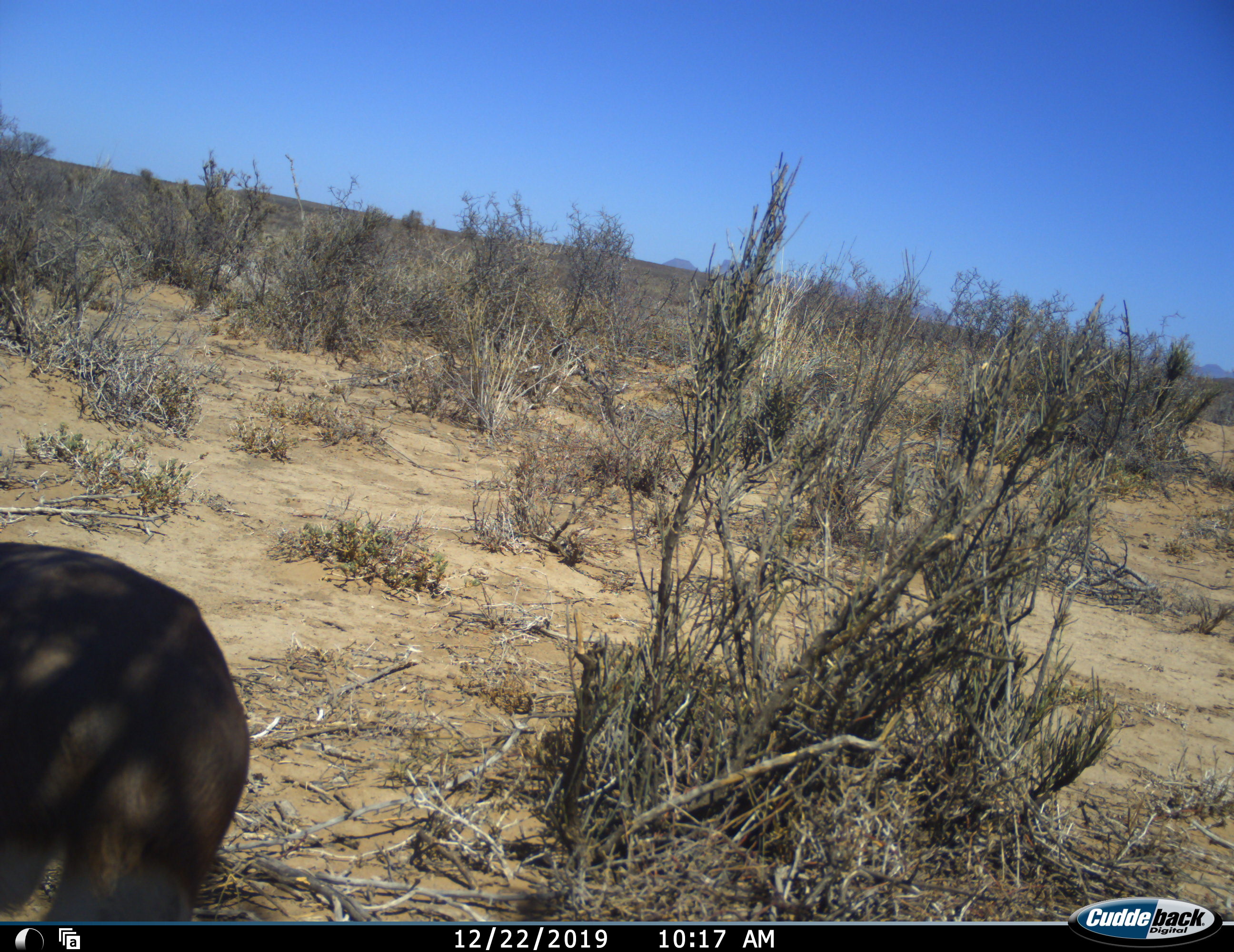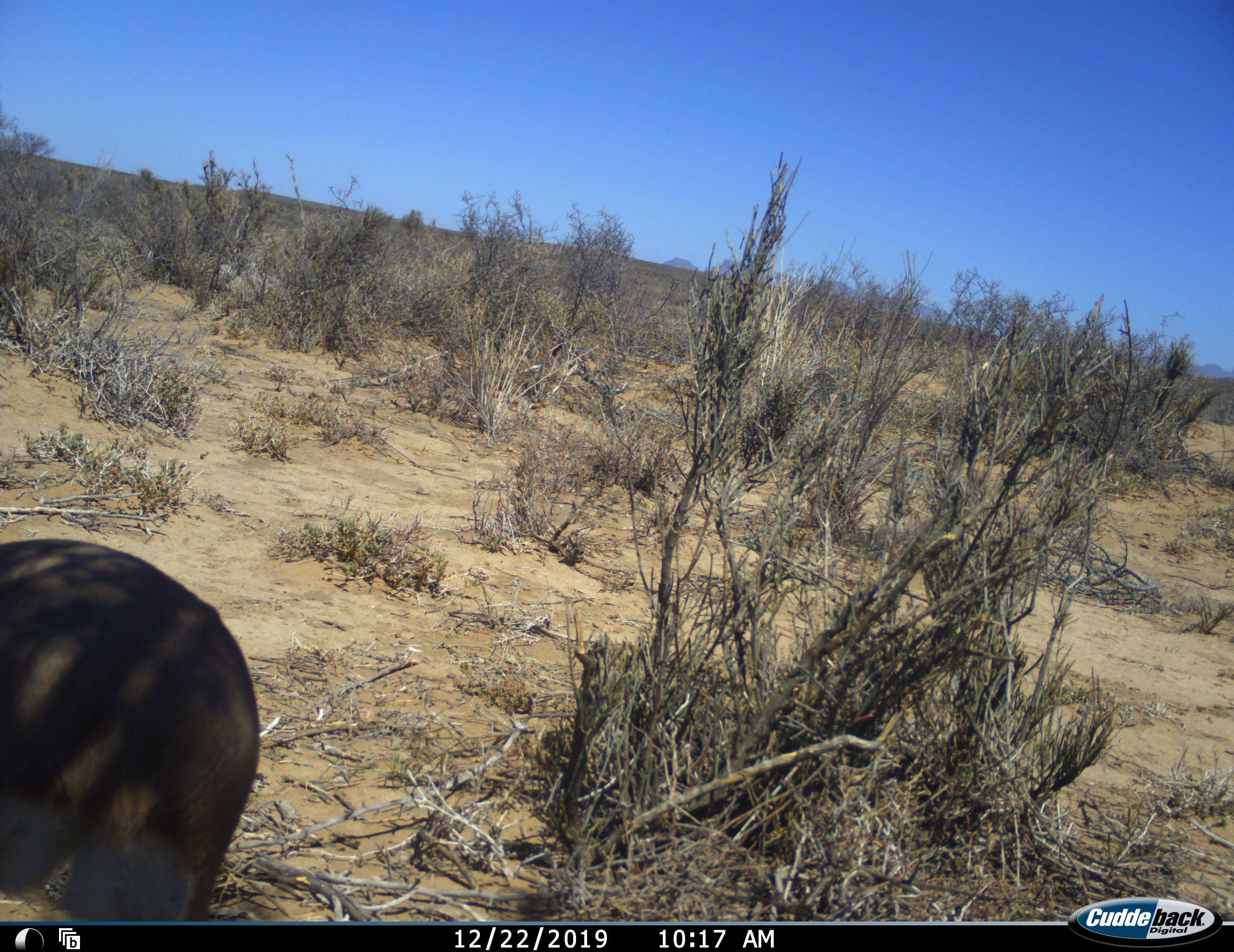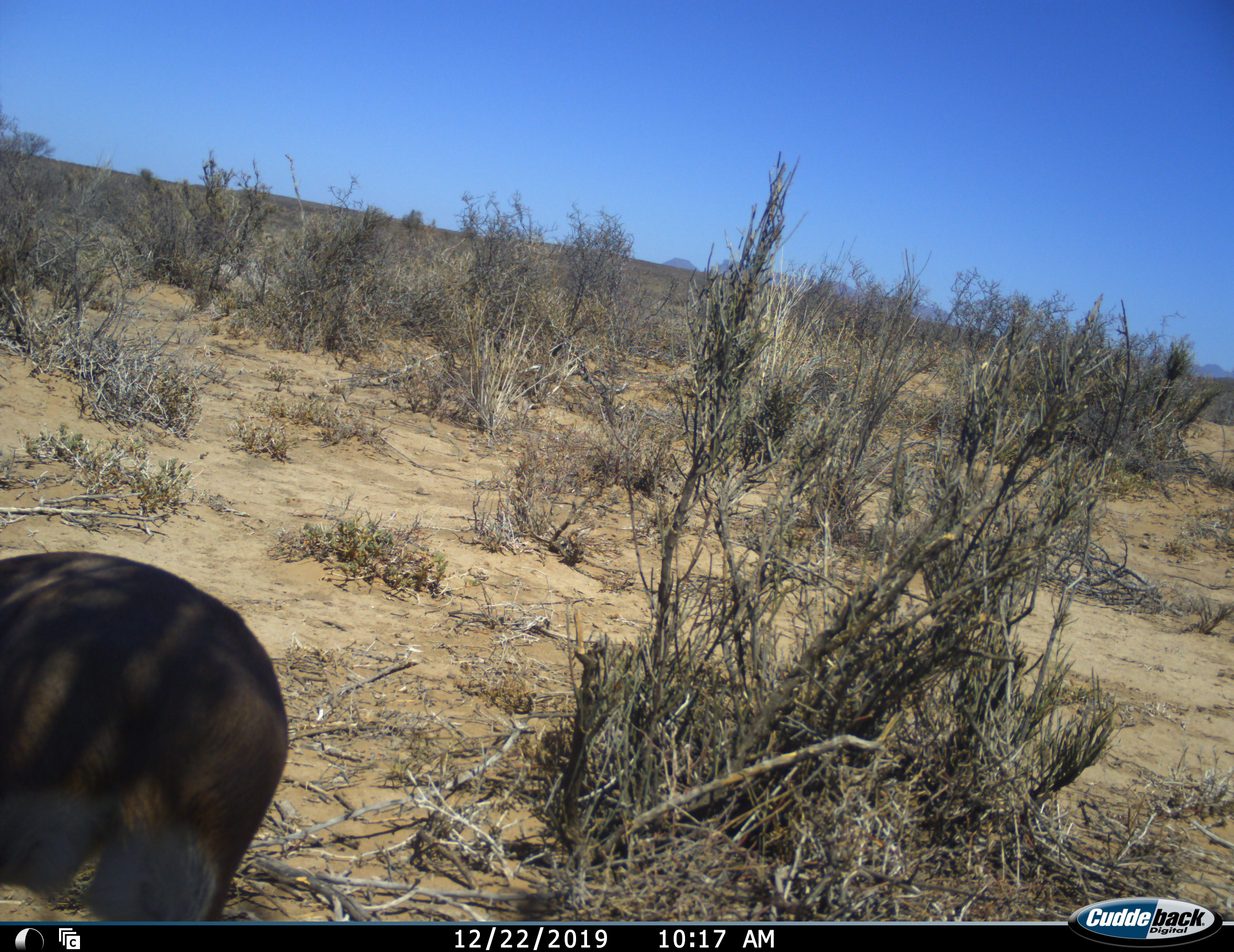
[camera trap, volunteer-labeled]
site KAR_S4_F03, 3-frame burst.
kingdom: Animalia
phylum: Chordata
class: Mammalia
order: Artiodactyla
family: Bovidae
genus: Antidorcas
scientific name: Antidorcas marsupialis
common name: springbok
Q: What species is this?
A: Springbok (Antidorcas marsupialis).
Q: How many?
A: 1.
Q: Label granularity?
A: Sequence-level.